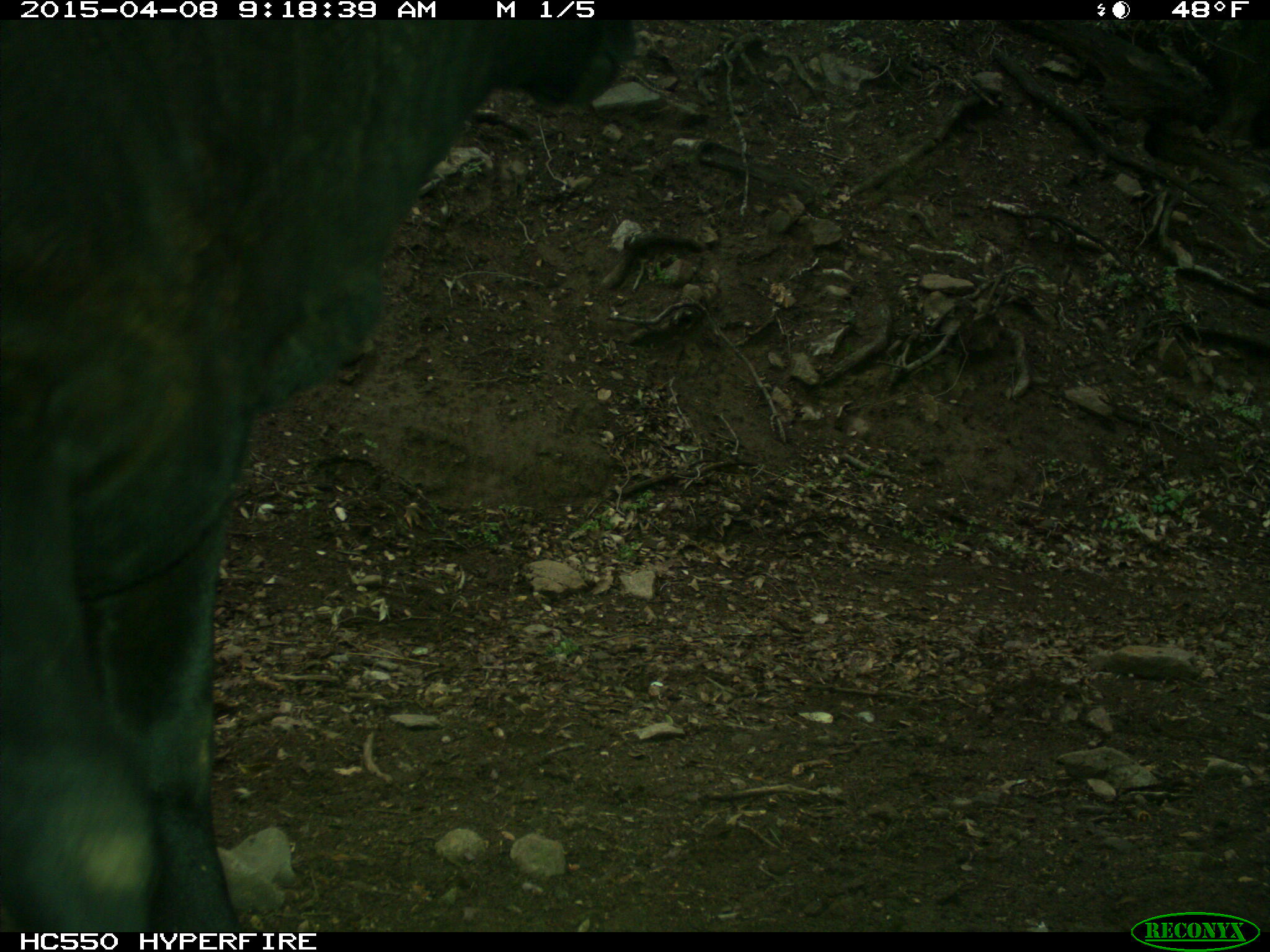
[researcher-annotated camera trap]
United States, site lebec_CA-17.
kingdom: Animalia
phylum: Chordata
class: Mammalia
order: Artiodactyla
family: Bovidae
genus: Bos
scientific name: Bos taurus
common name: domestic cow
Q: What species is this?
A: Bos taurus (domestic cow).